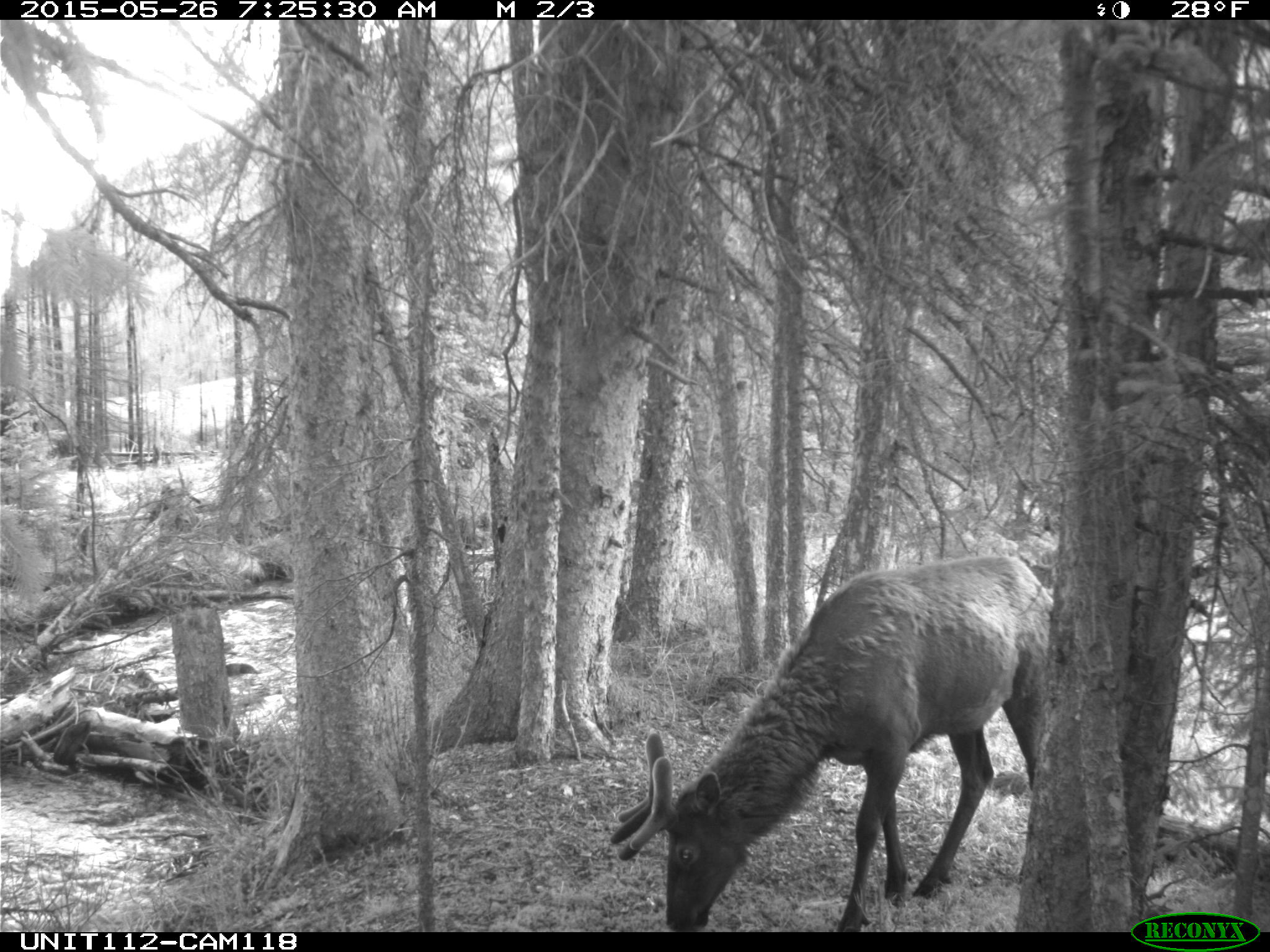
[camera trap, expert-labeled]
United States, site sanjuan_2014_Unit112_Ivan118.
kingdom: Animalia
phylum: Chordata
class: Mammalia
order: Artiodactyla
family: Cervidae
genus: Cervus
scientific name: Cervus elaphus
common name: red deer